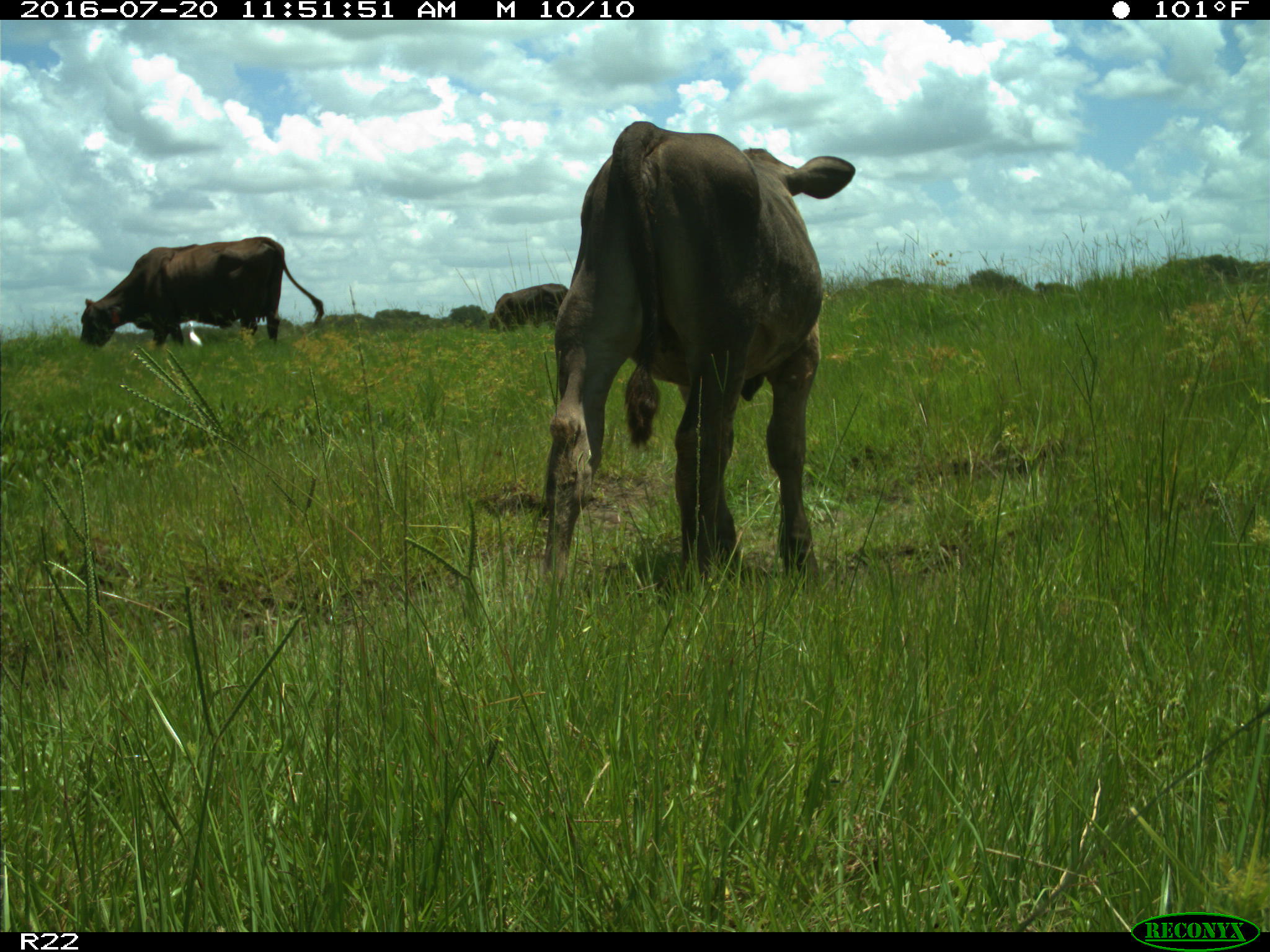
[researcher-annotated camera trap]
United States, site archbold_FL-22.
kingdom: Animalia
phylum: Chordata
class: Mammalia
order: Artiodactyla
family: Bovidae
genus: Bos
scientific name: Bos taurus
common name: domestic cow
Bos taurus (domestic cow).